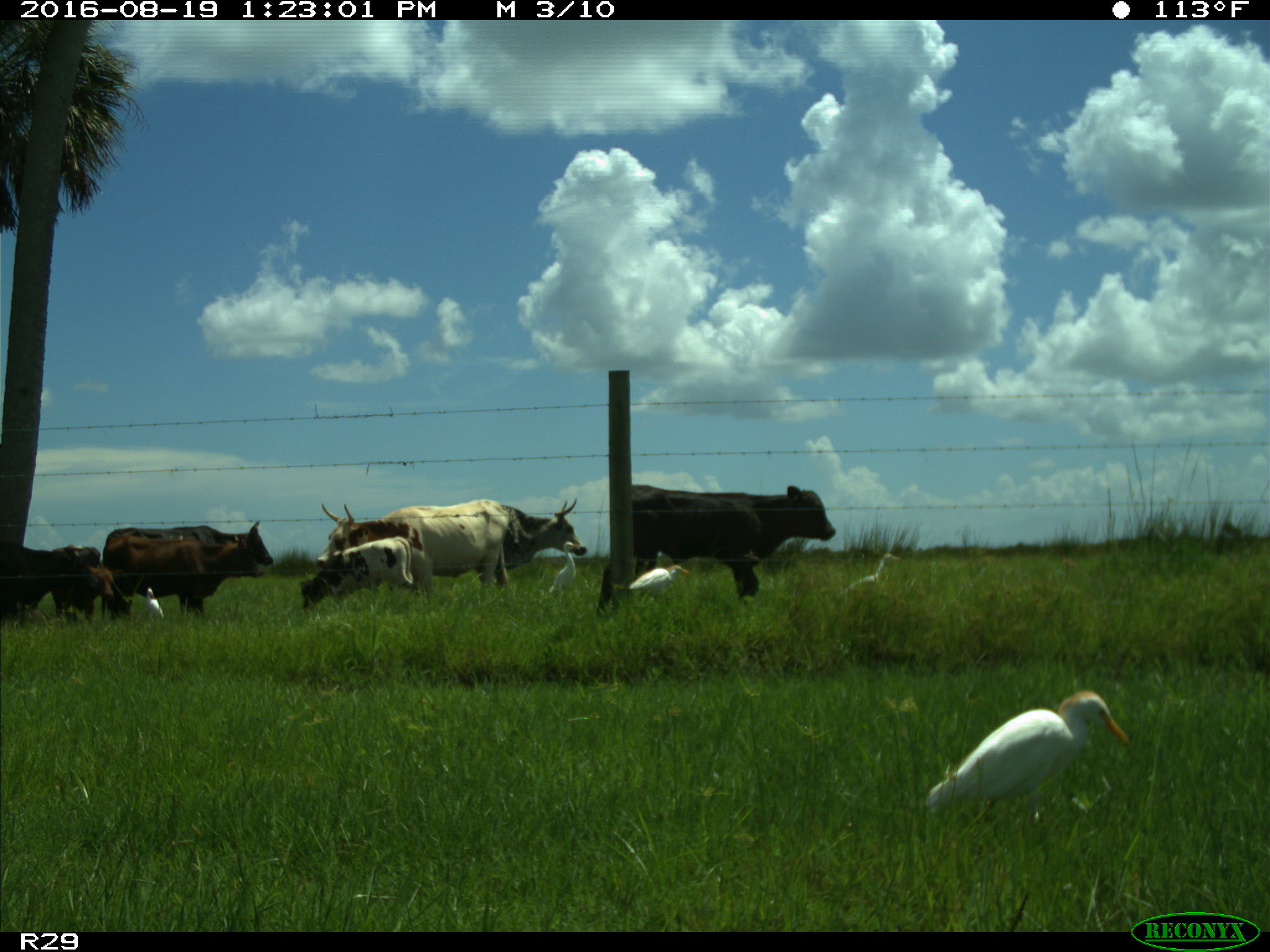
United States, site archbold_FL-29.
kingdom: Animalia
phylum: Chordata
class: Mammalia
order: Artiodactyla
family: Bovidae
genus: Bos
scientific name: Bos taurus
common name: domestic cow